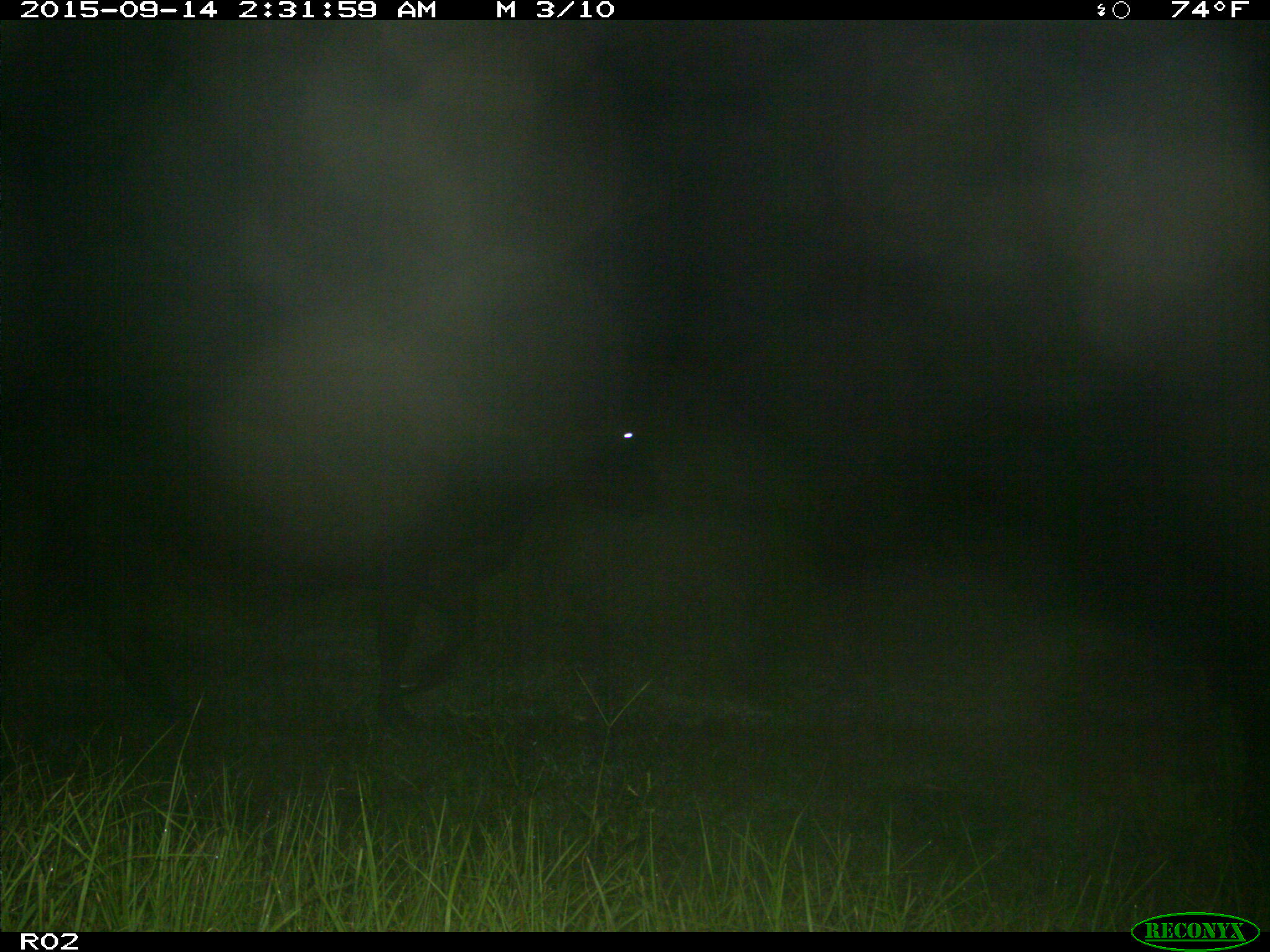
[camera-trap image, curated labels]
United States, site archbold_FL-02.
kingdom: Animalia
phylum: Chordata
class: Mammalia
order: Artiodactyla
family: Bovidae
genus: Bos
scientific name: Bos taurus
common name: domestic cow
Bos taurus (domestic cow).